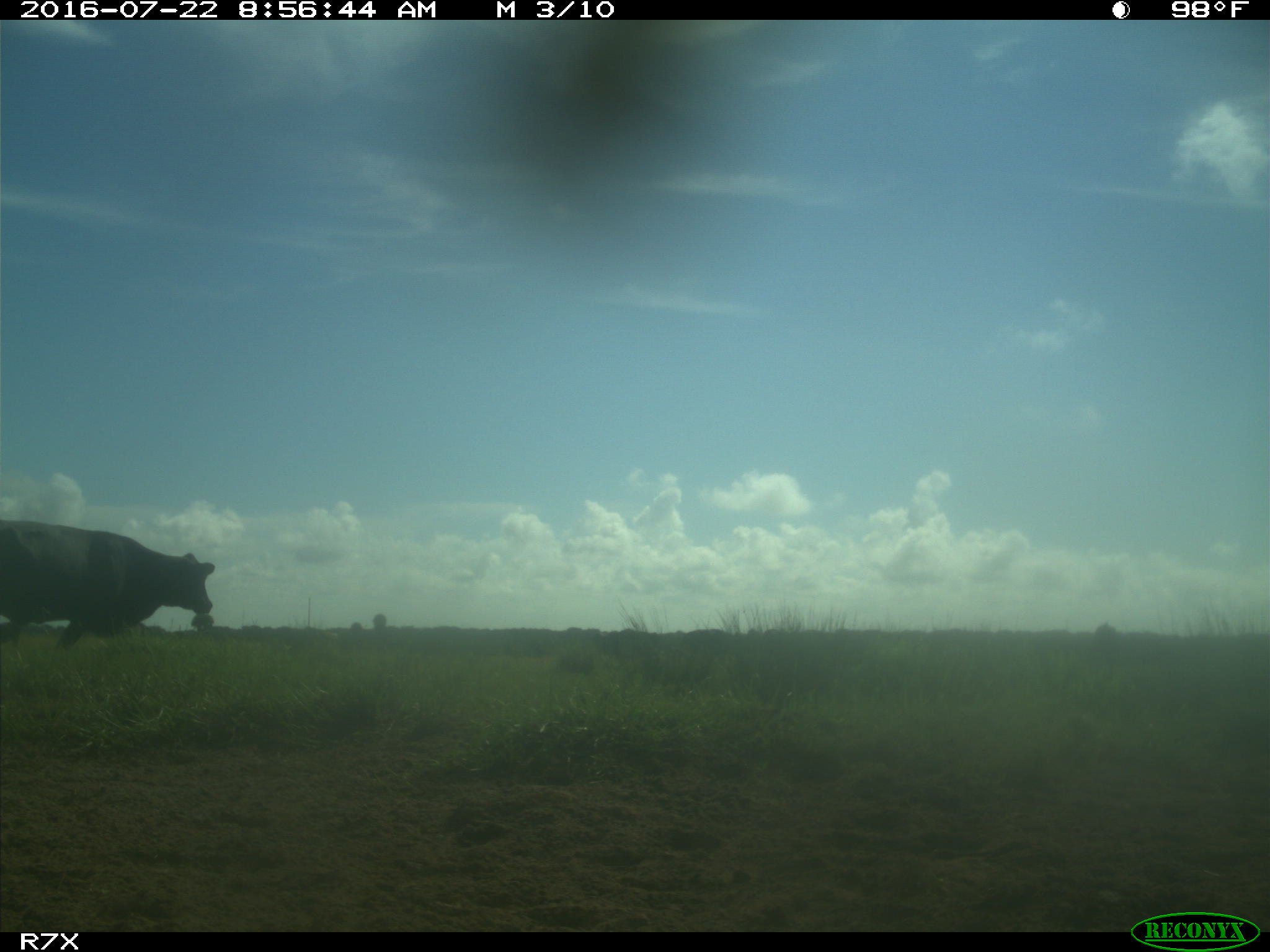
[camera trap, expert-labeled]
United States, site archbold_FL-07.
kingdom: Animalia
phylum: Chordata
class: Mammalia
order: Artiodactyla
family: Bovidae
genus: Bos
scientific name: Bos taurus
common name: domestic cow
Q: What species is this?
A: Bos taurus (domestic cow).